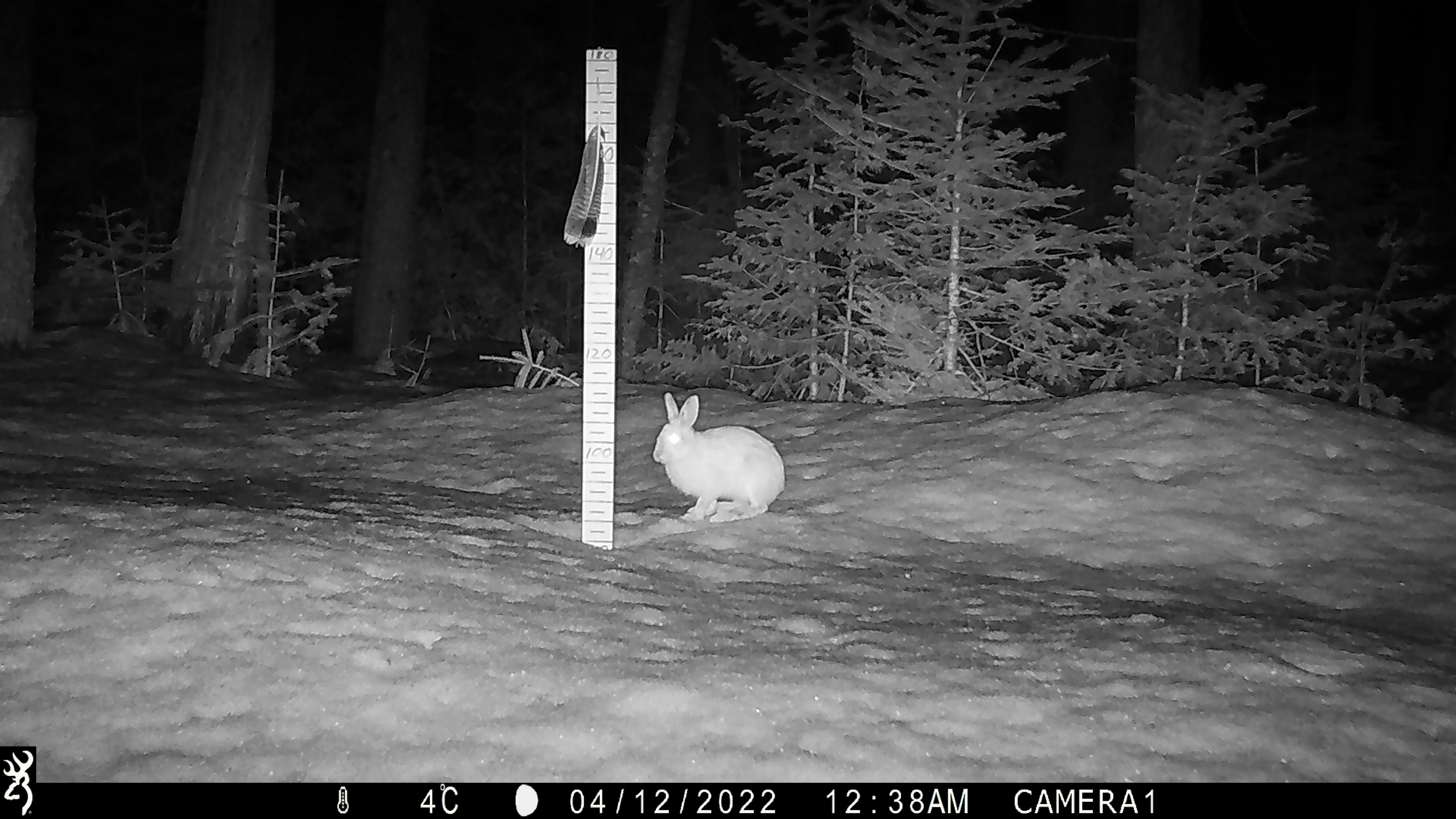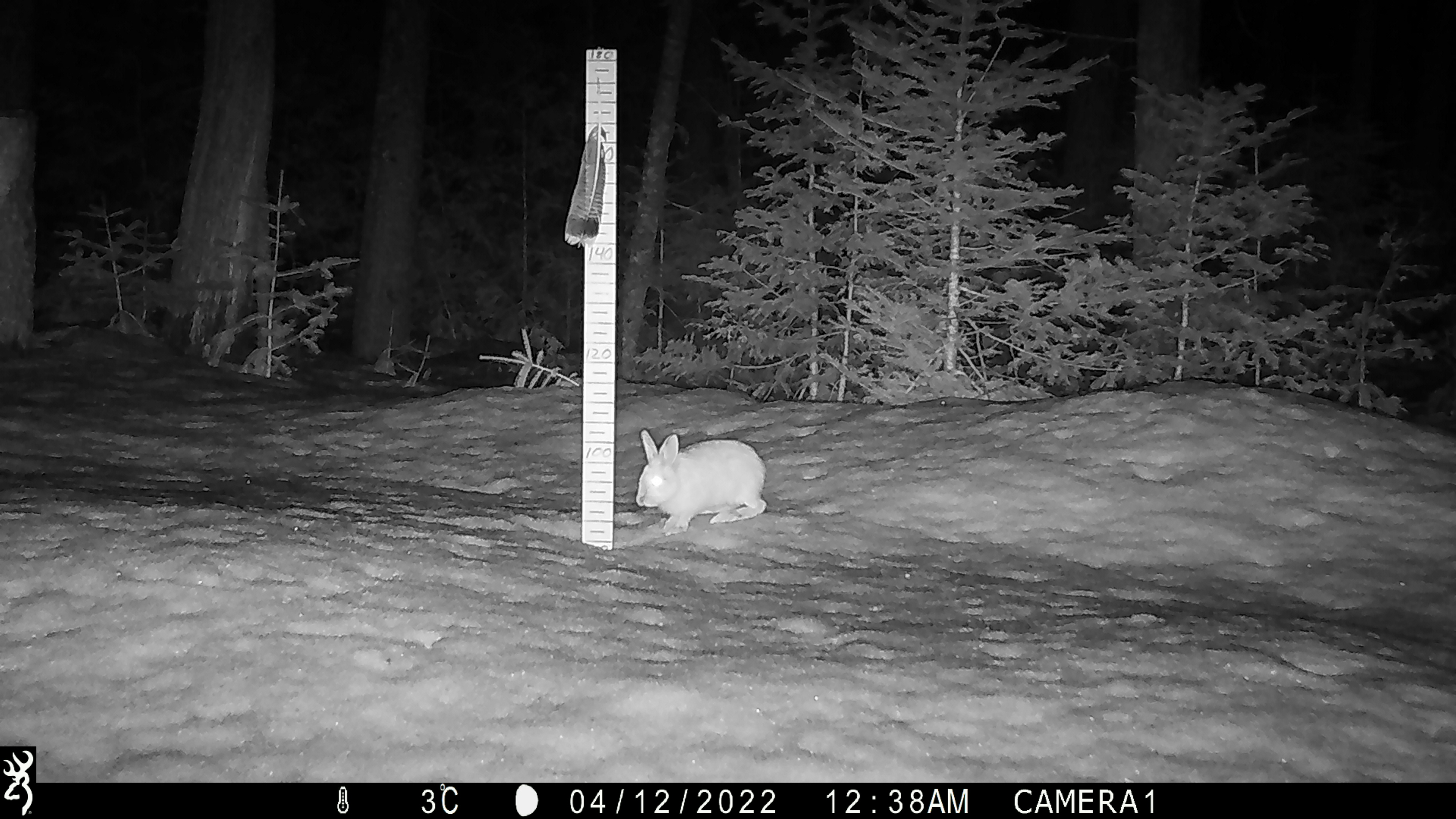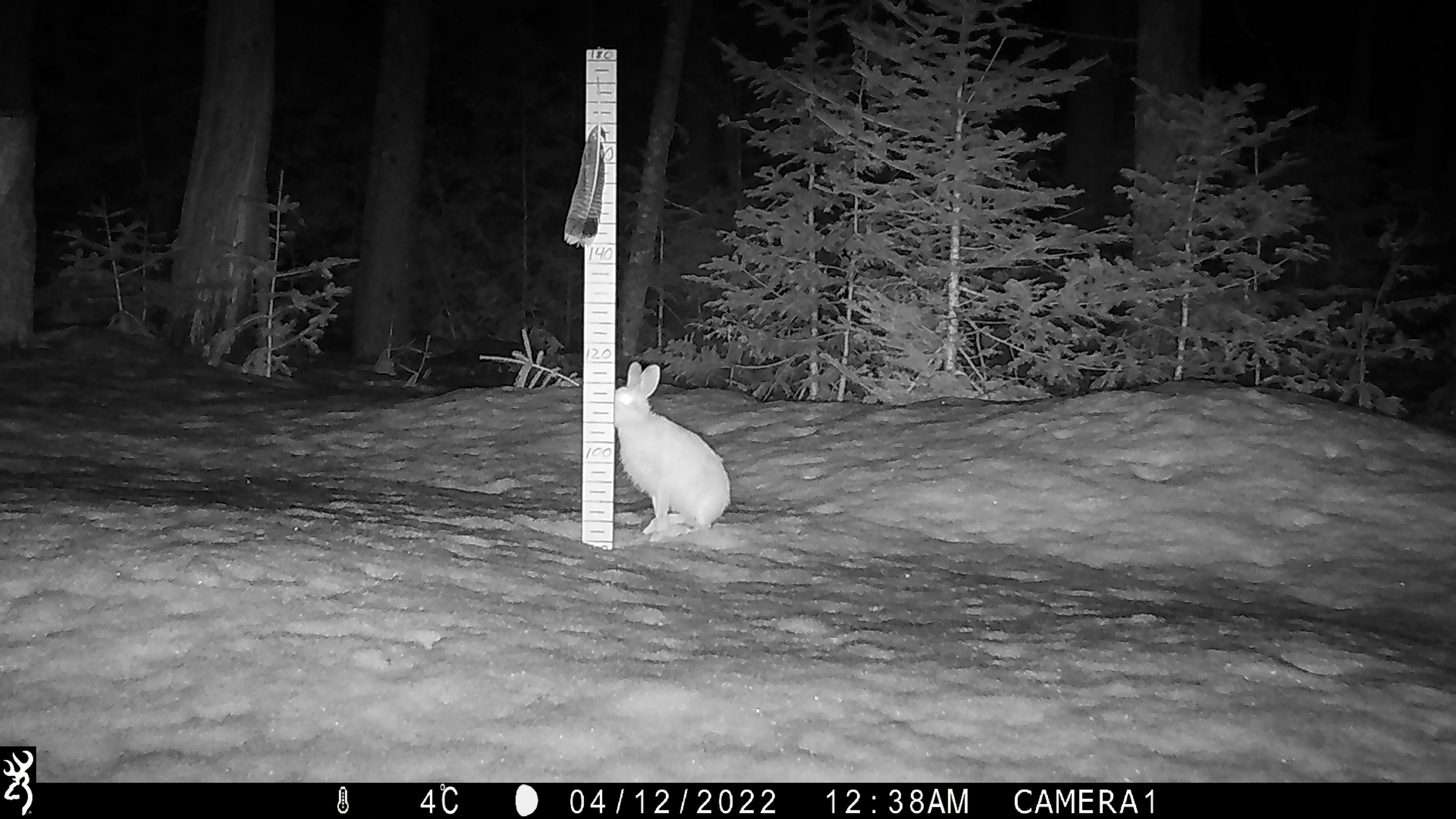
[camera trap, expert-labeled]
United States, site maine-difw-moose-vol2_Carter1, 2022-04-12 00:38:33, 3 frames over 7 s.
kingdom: Animalia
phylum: Chordata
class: Mammalia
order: Lagomorpha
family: Leporidae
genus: Lepus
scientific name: Lepus americanus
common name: snowshoe hare